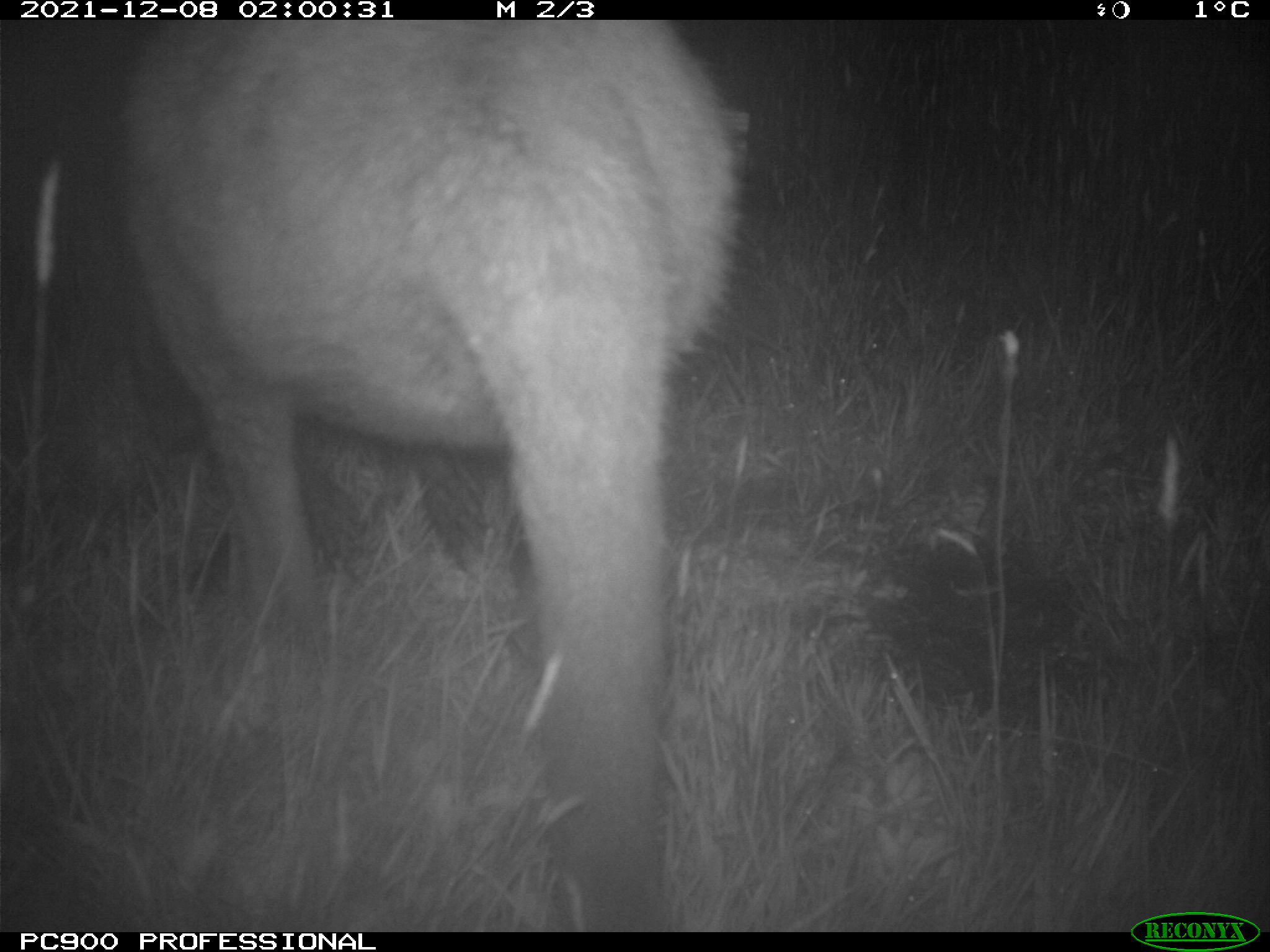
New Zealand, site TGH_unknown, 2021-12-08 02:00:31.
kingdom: Animalia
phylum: Chordata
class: Mammalia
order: Diprotodontia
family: Macropodidae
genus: Notamacropus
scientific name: Notamacropus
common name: wallaby